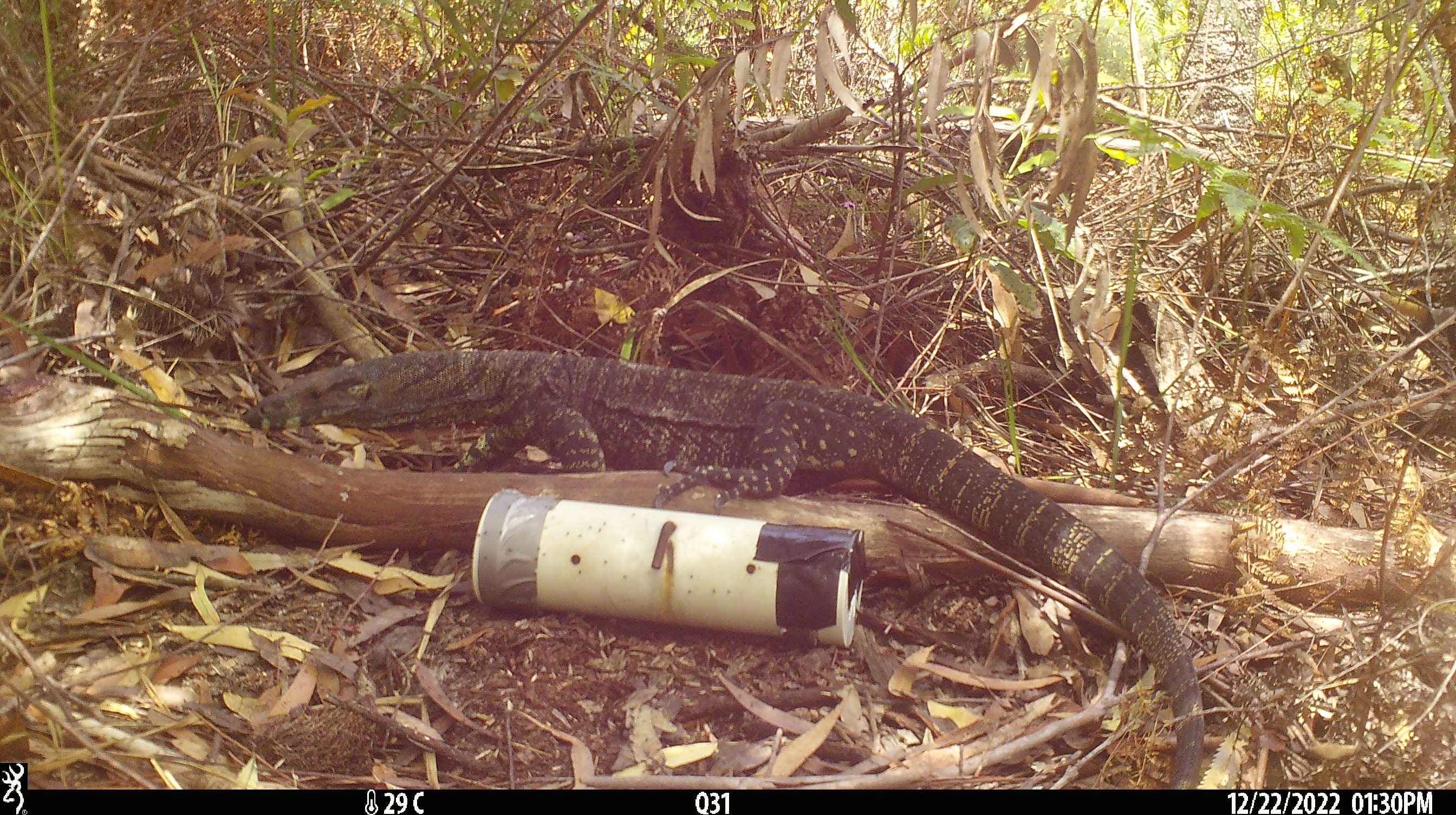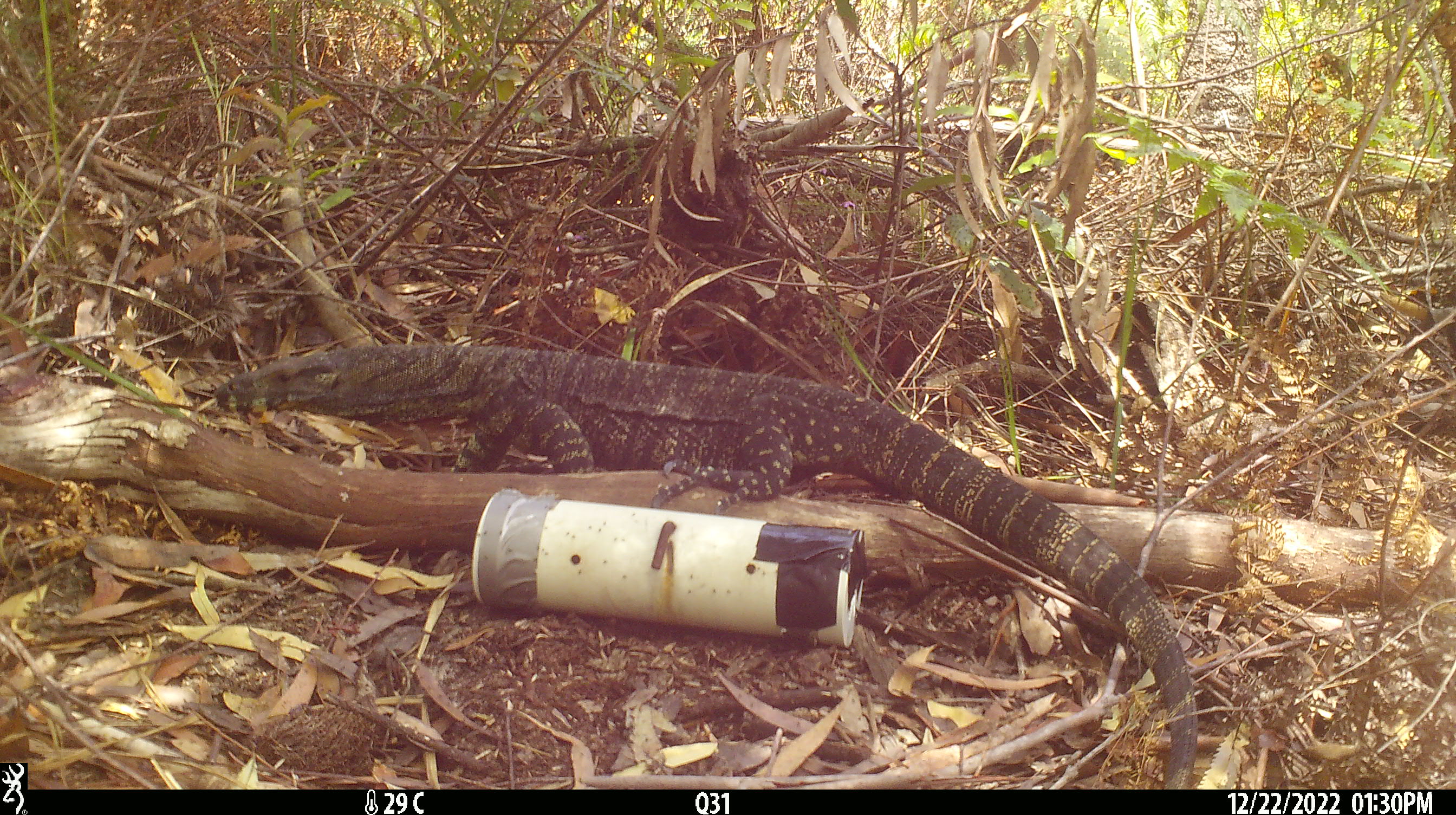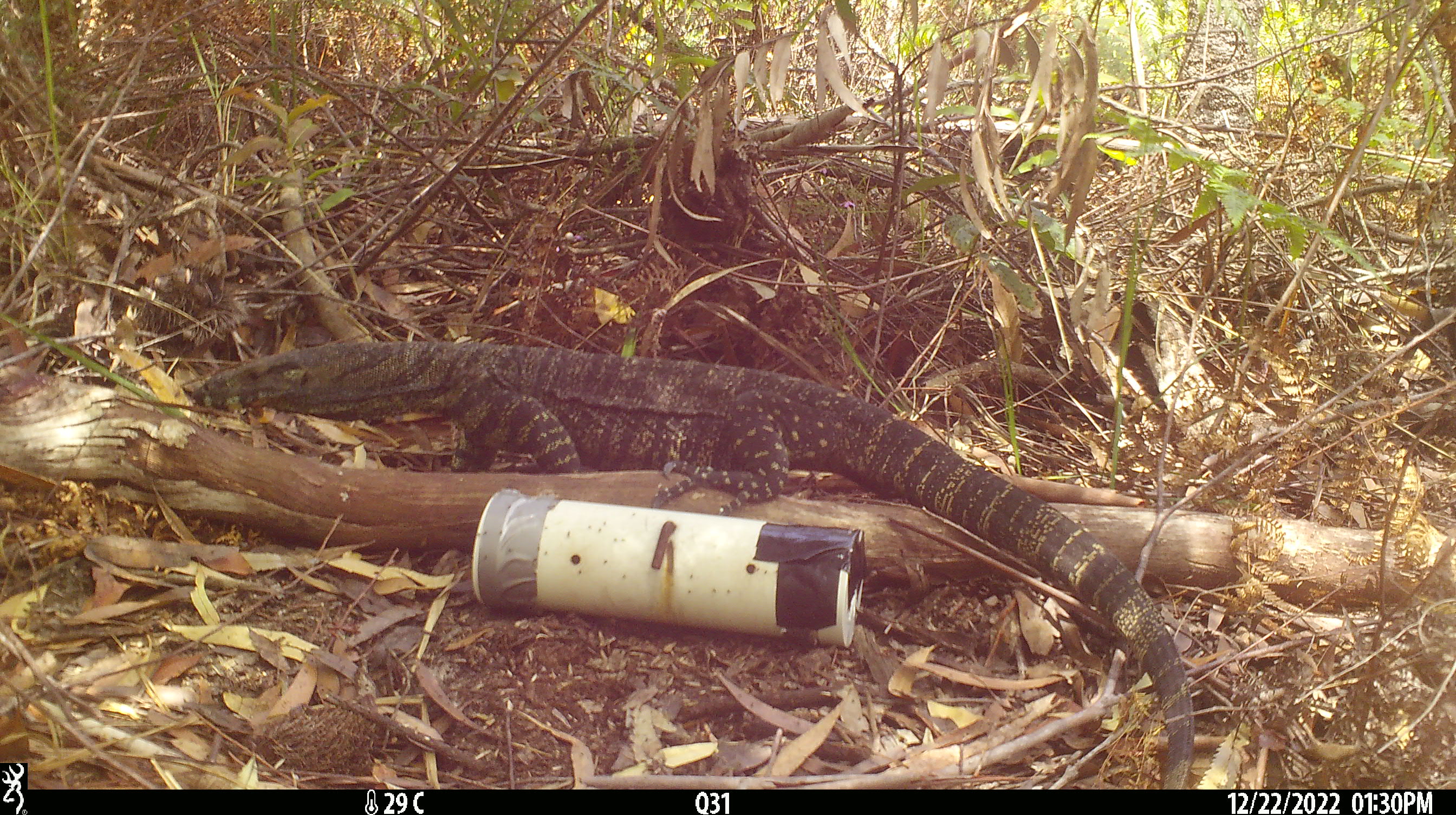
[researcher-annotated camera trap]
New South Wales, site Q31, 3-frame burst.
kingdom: Animalia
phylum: Chordata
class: Reptilia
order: Squamata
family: Varanidae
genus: Varanus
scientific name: Varanus varius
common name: lace monitor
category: goanna